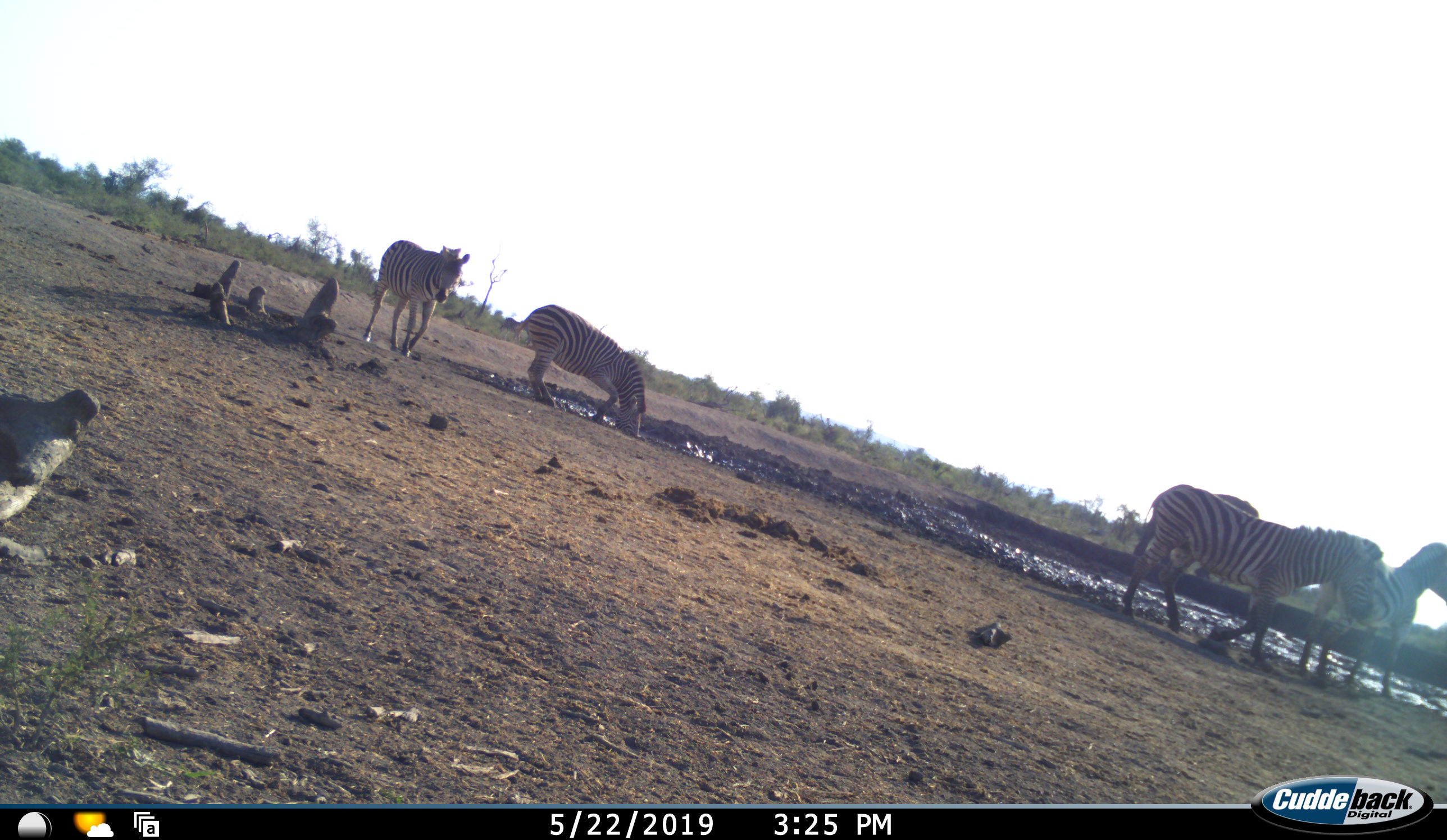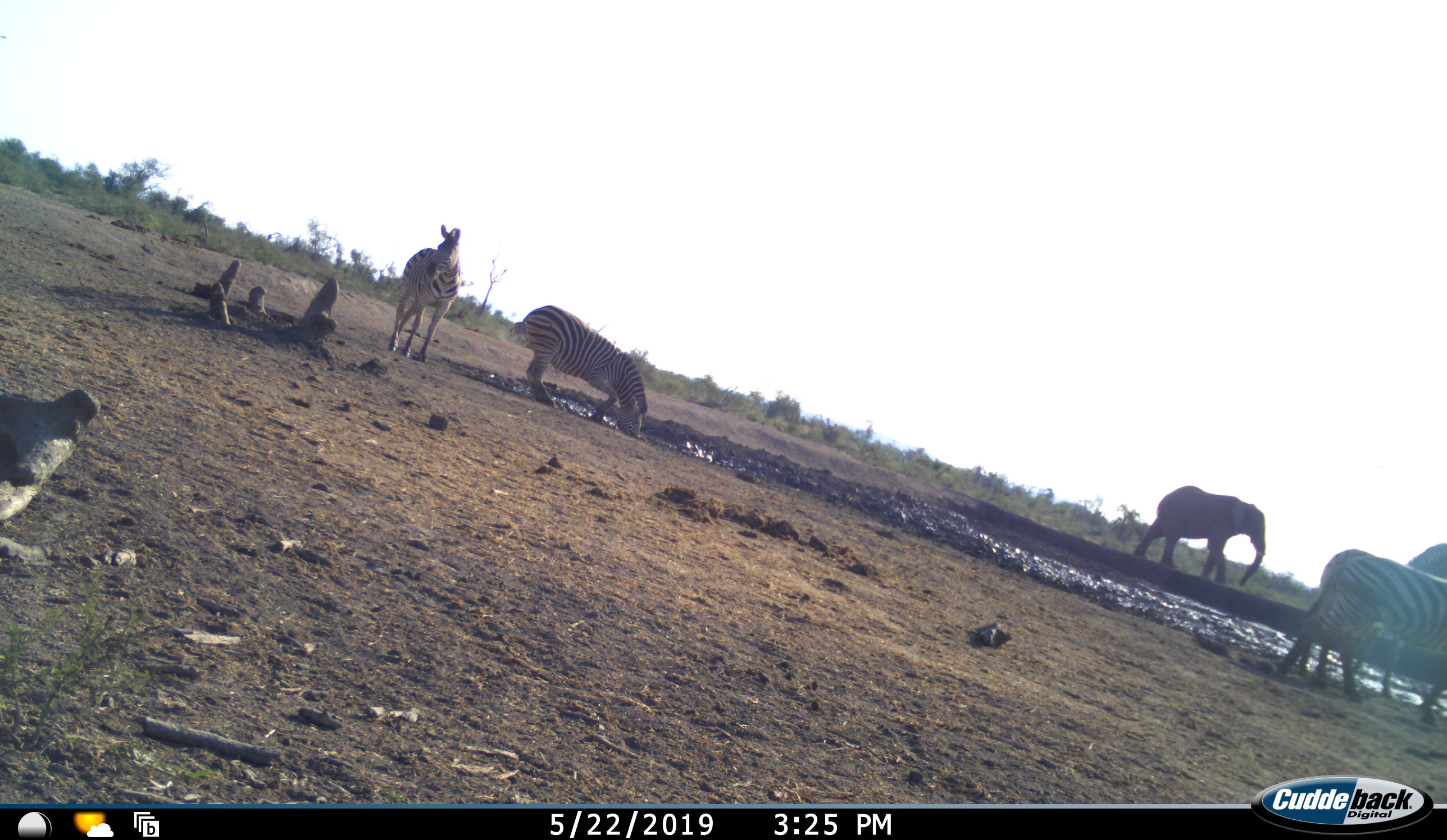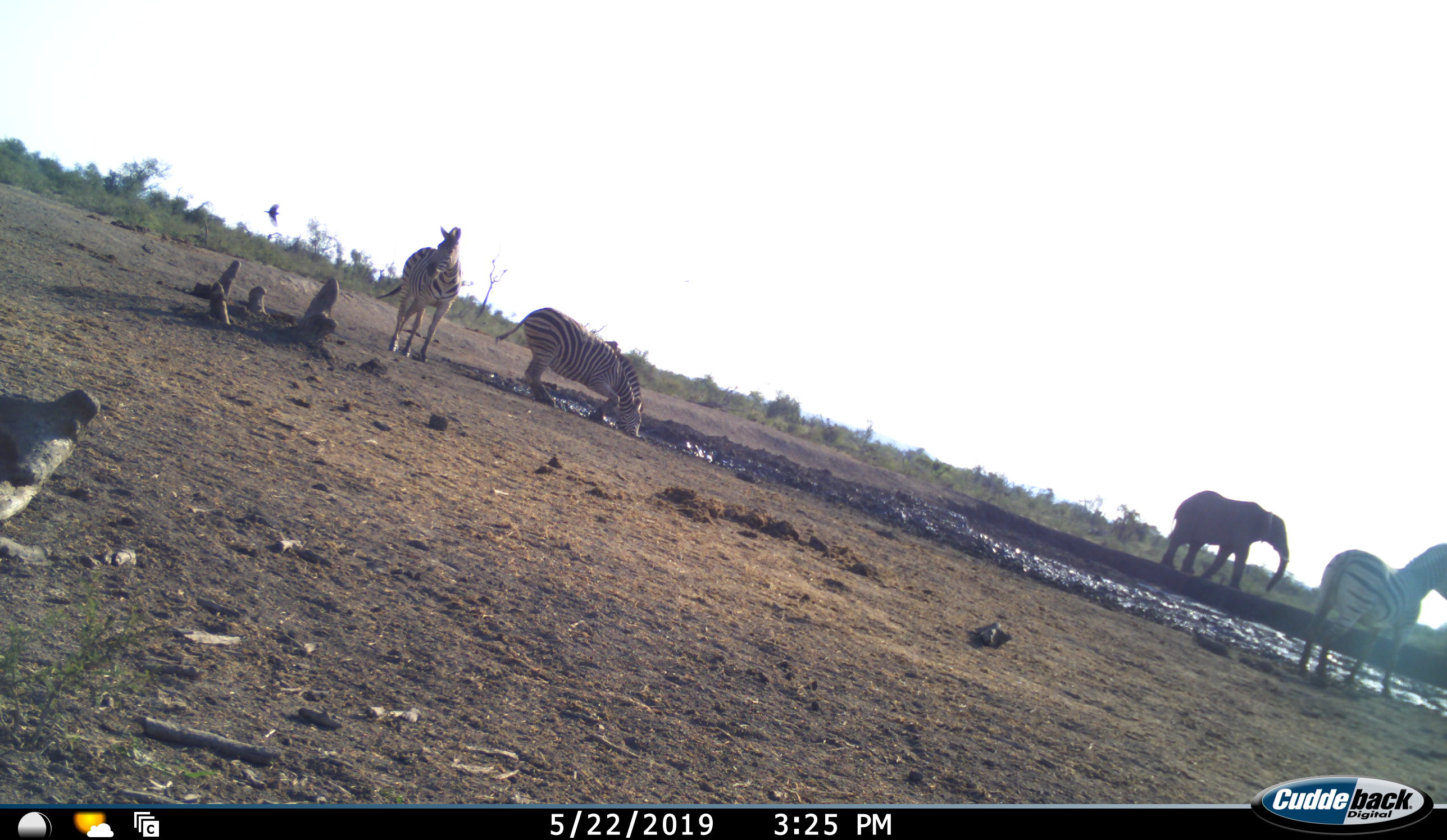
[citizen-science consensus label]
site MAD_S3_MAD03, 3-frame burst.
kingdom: Animalia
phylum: Chordata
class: Mammalia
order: Proboscidea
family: Elephantidae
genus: Loxodonta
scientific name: Loxodonta africana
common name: african bush elephant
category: elephant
Elephant (african bush elephant) (Loxodonta africana), count 1. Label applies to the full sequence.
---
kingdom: Animalia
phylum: Chordata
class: Mammalia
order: Perissodactyla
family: Equidae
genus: Equus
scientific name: Equus quagga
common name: plains zebra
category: zebraplains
Zebraplains (plains zebra) (Equus quagga), count 4. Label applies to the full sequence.